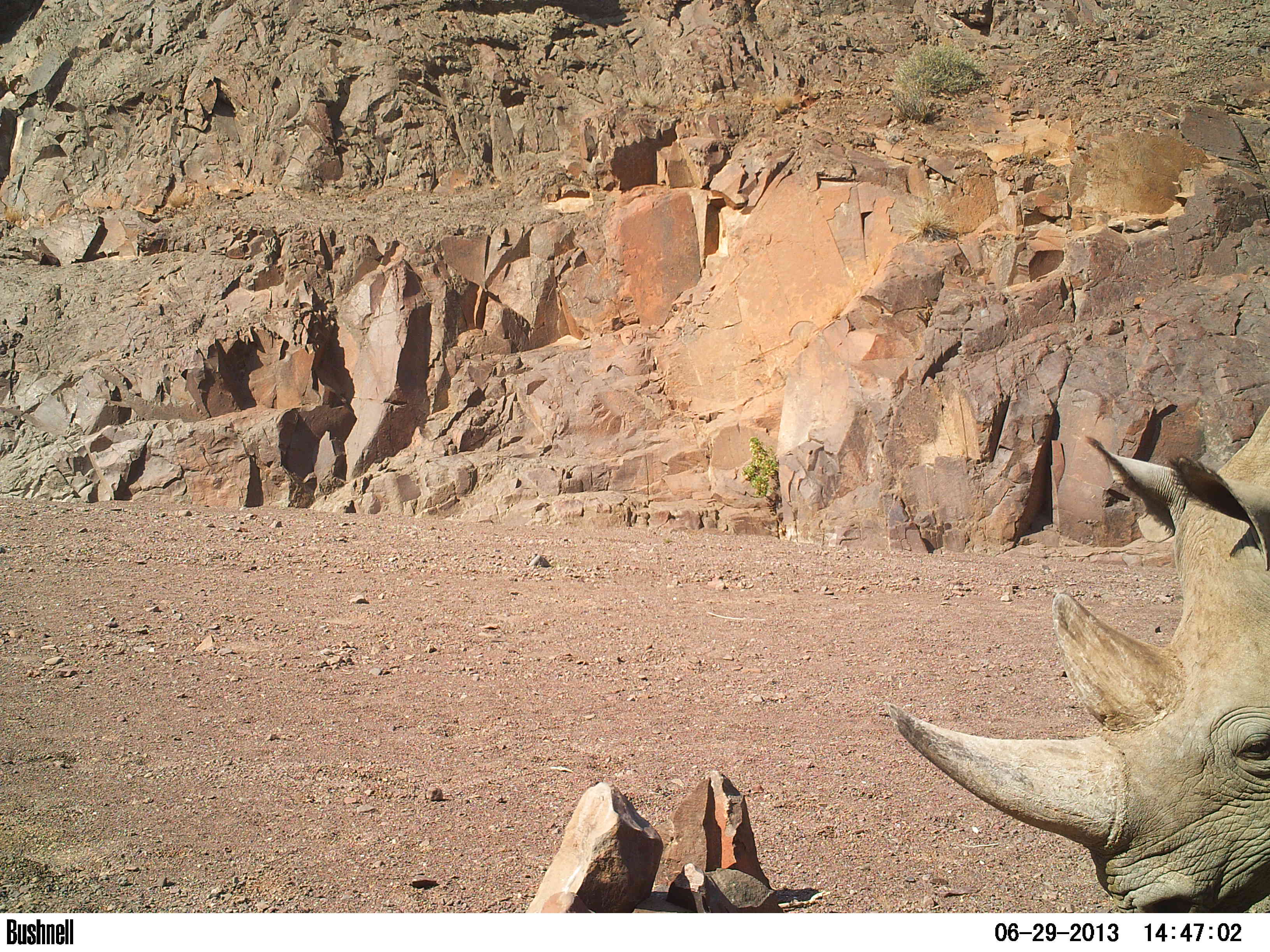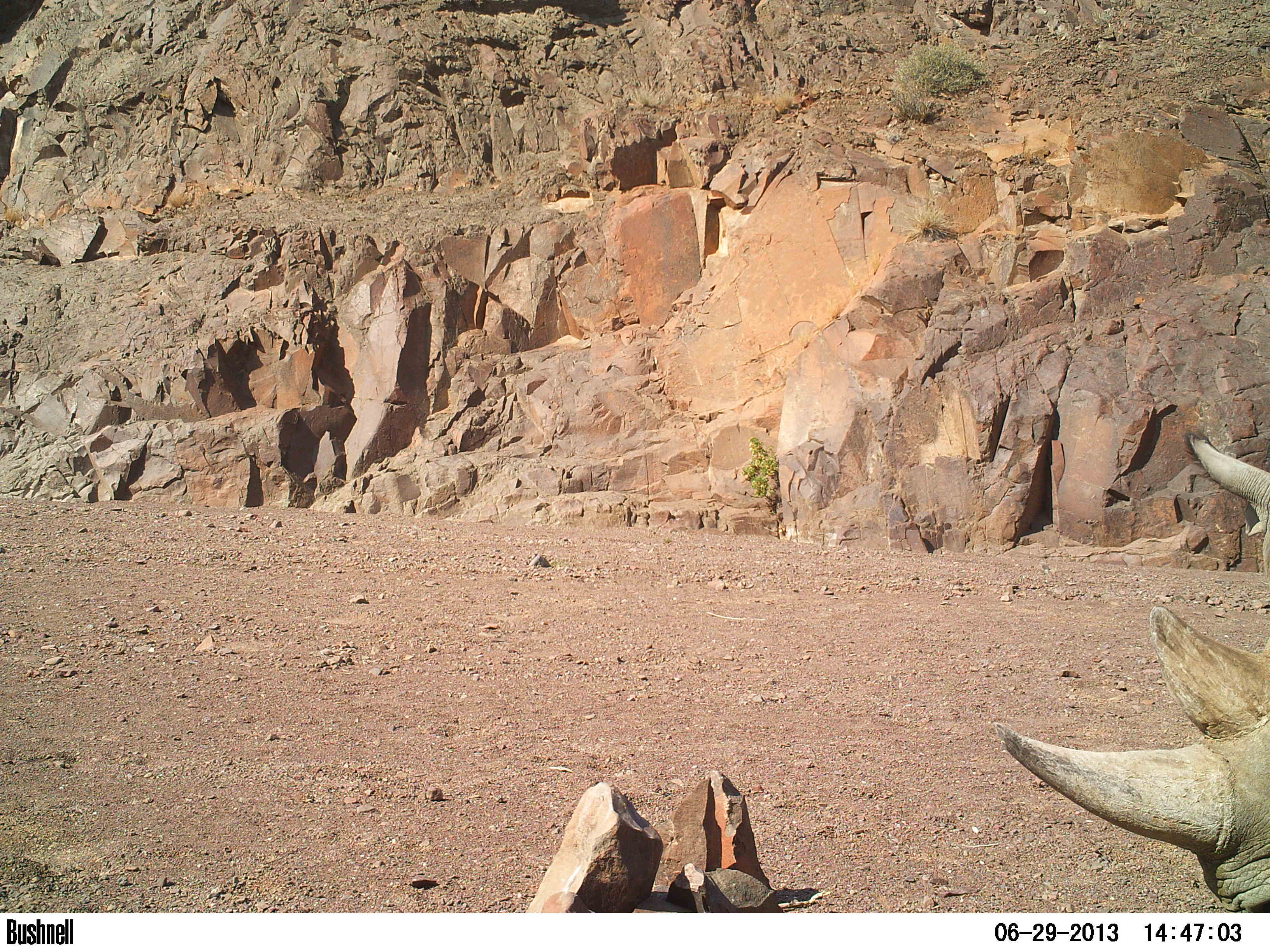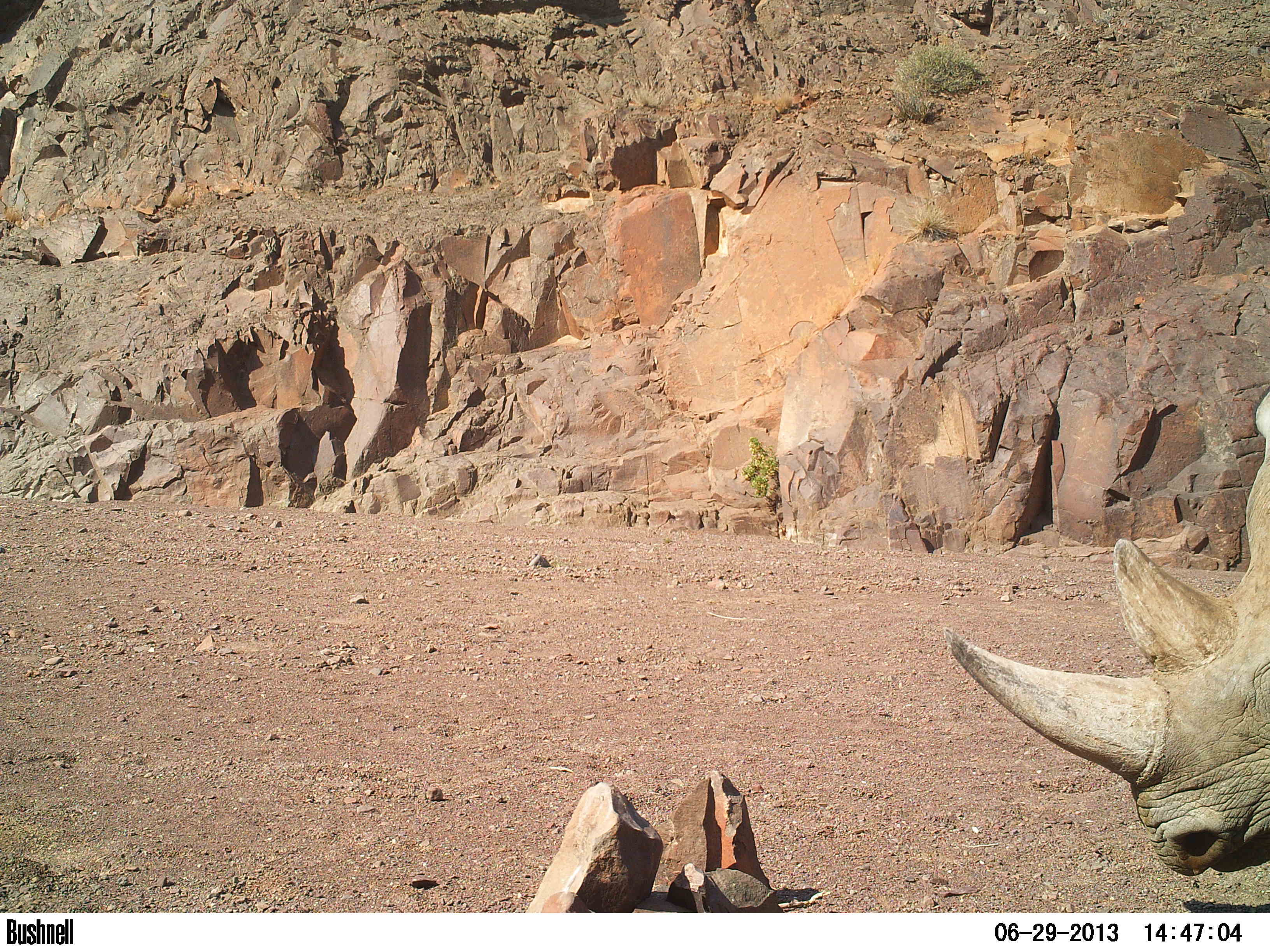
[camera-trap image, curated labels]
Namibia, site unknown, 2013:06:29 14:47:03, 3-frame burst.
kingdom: Animalia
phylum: Chordata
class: Mammalia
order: Perissodactyla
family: Rhinocerotidae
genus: Diceros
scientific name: Diceros bicornis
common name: black rhinoceros